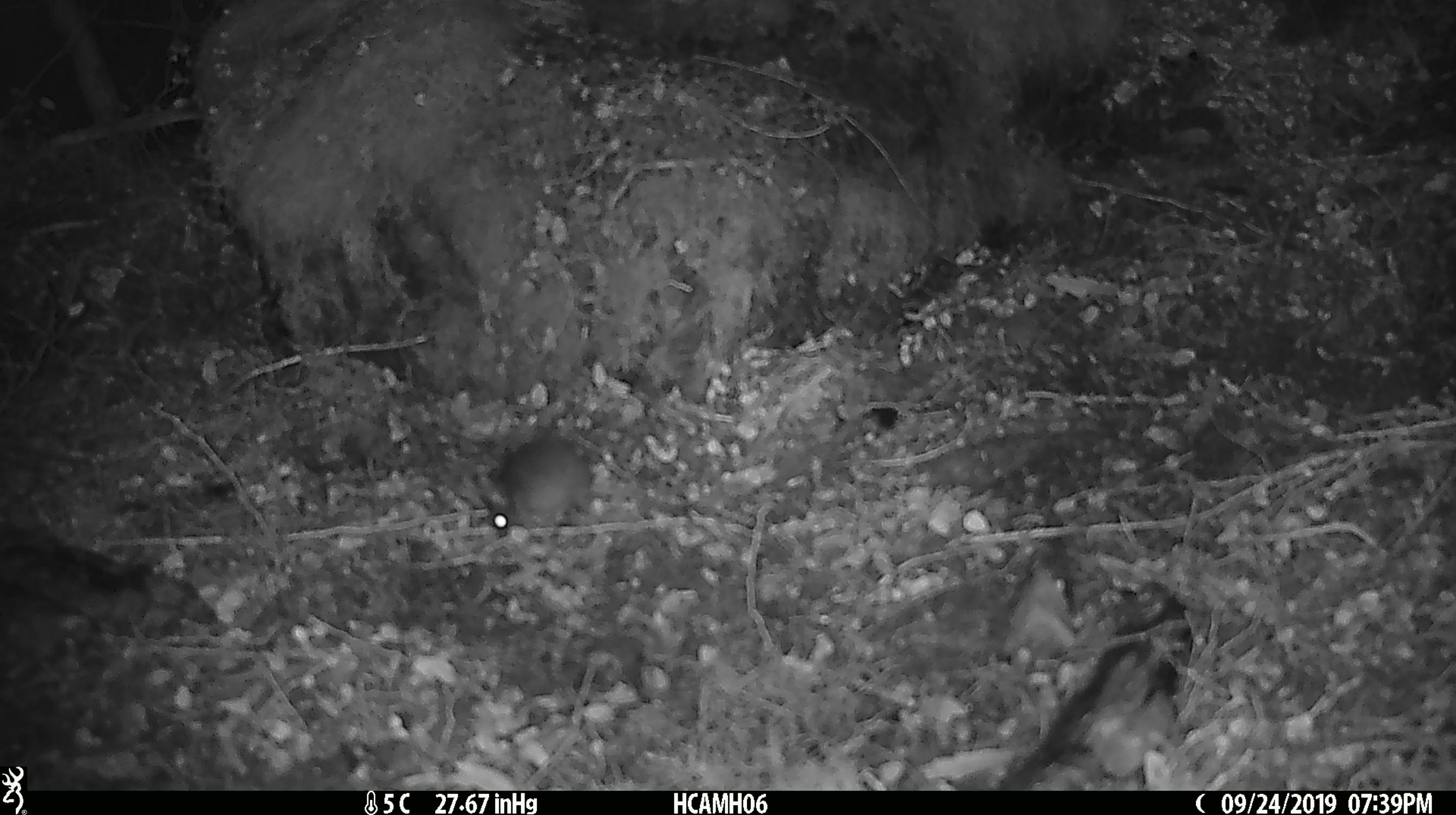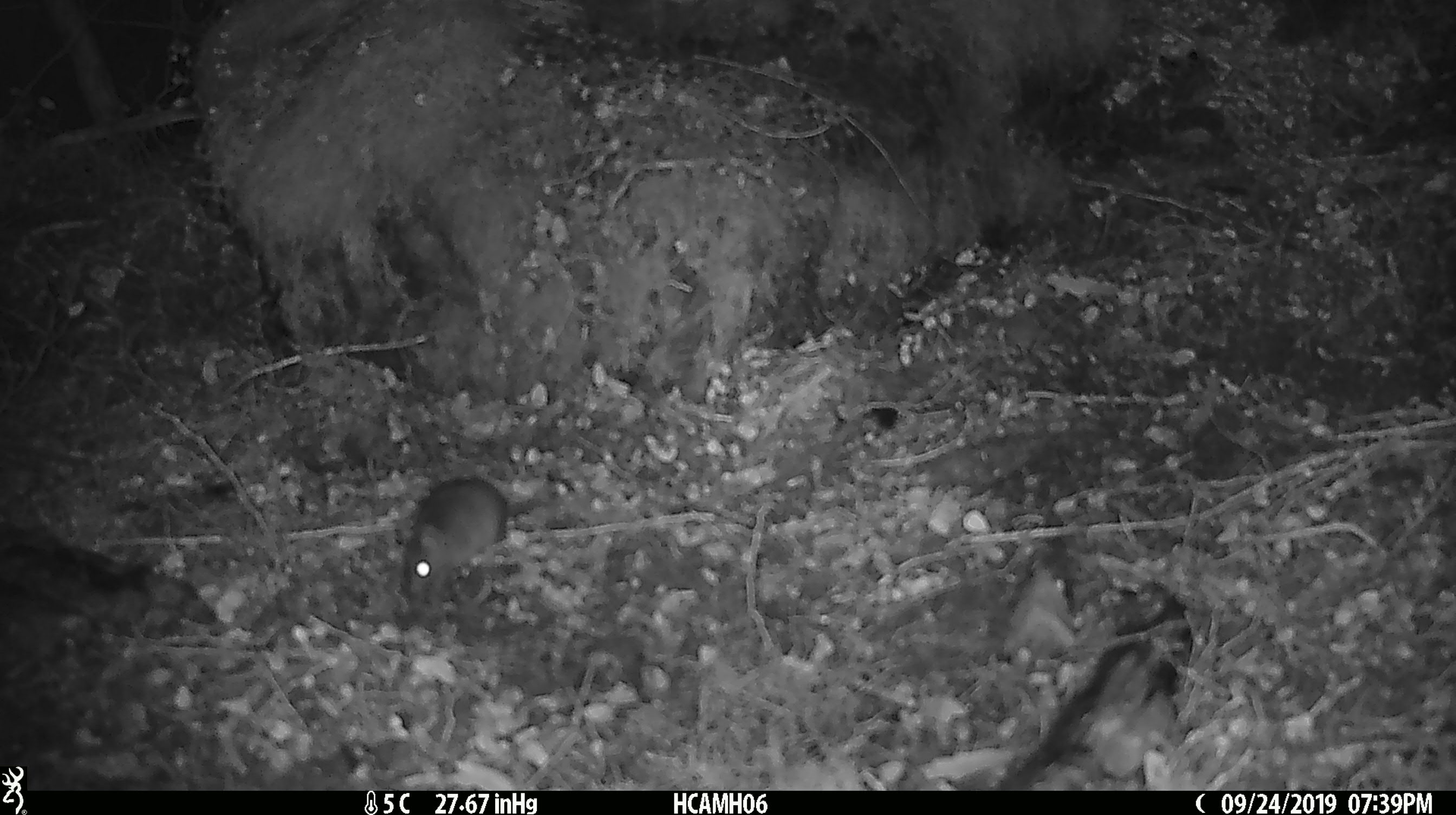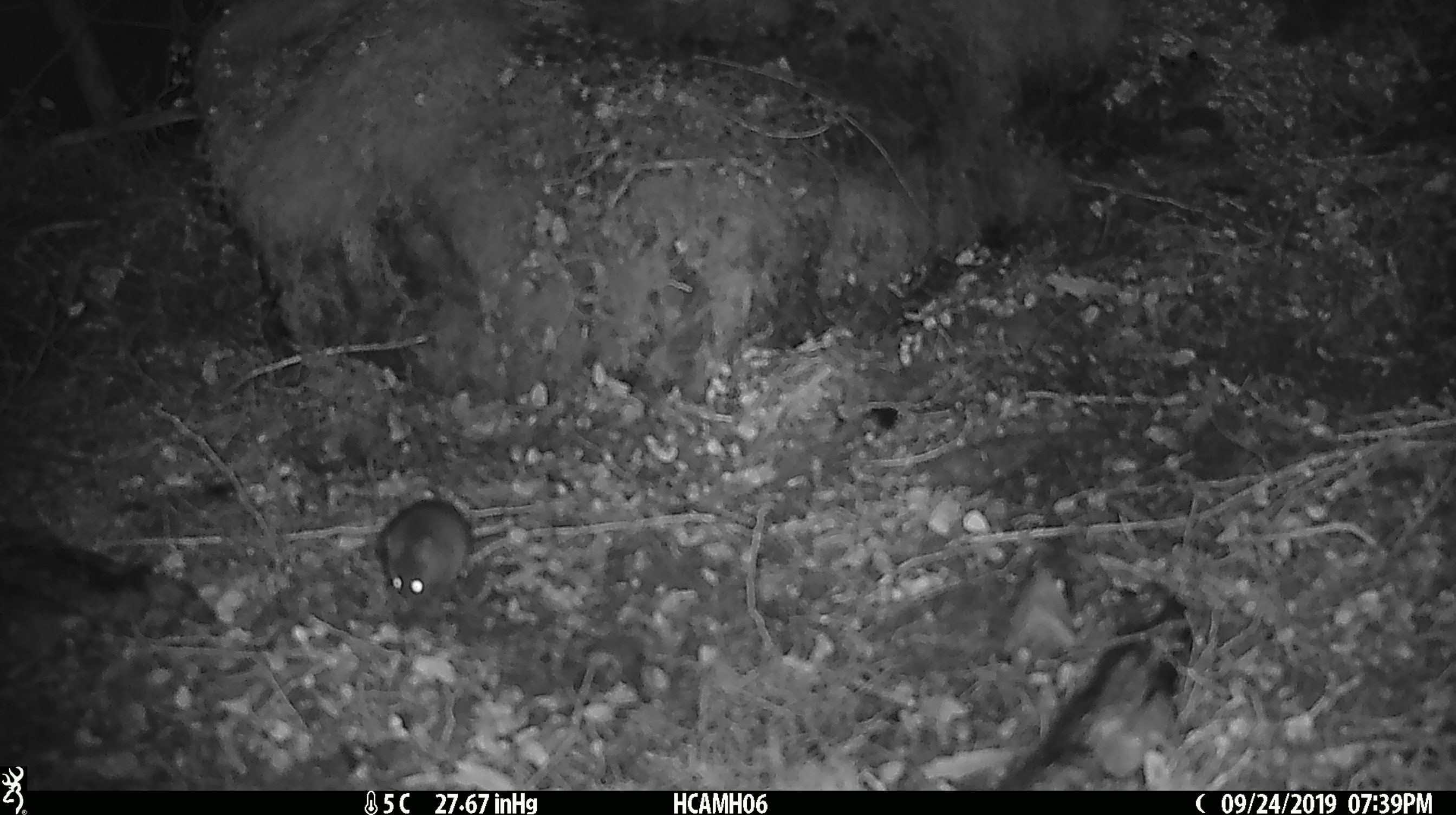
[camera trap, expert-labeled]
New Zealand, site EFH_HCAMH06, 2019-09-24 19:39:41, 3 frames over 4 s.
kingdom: Animalia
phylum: Chordata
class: Mammalia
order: Rodentia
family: Muridae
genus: Mus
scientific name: Mus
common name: mouse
Mouse (Mus).